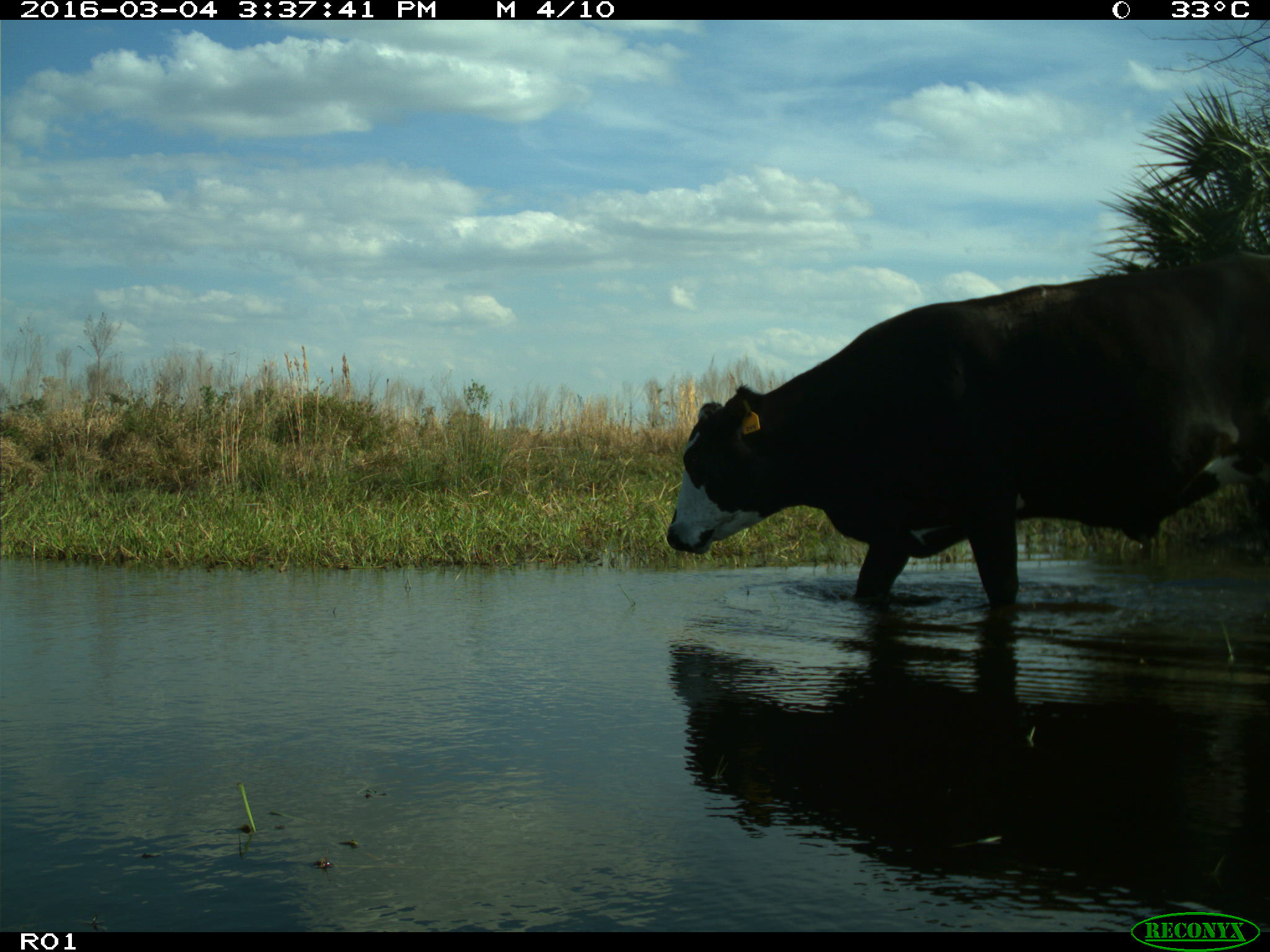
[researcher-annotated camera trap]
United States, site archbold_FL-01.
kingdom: Animalia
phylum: Chordata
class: Mammalia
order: Artiodactyla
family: Bovidae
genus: Bos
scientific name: Bos taurus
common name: domestic cow